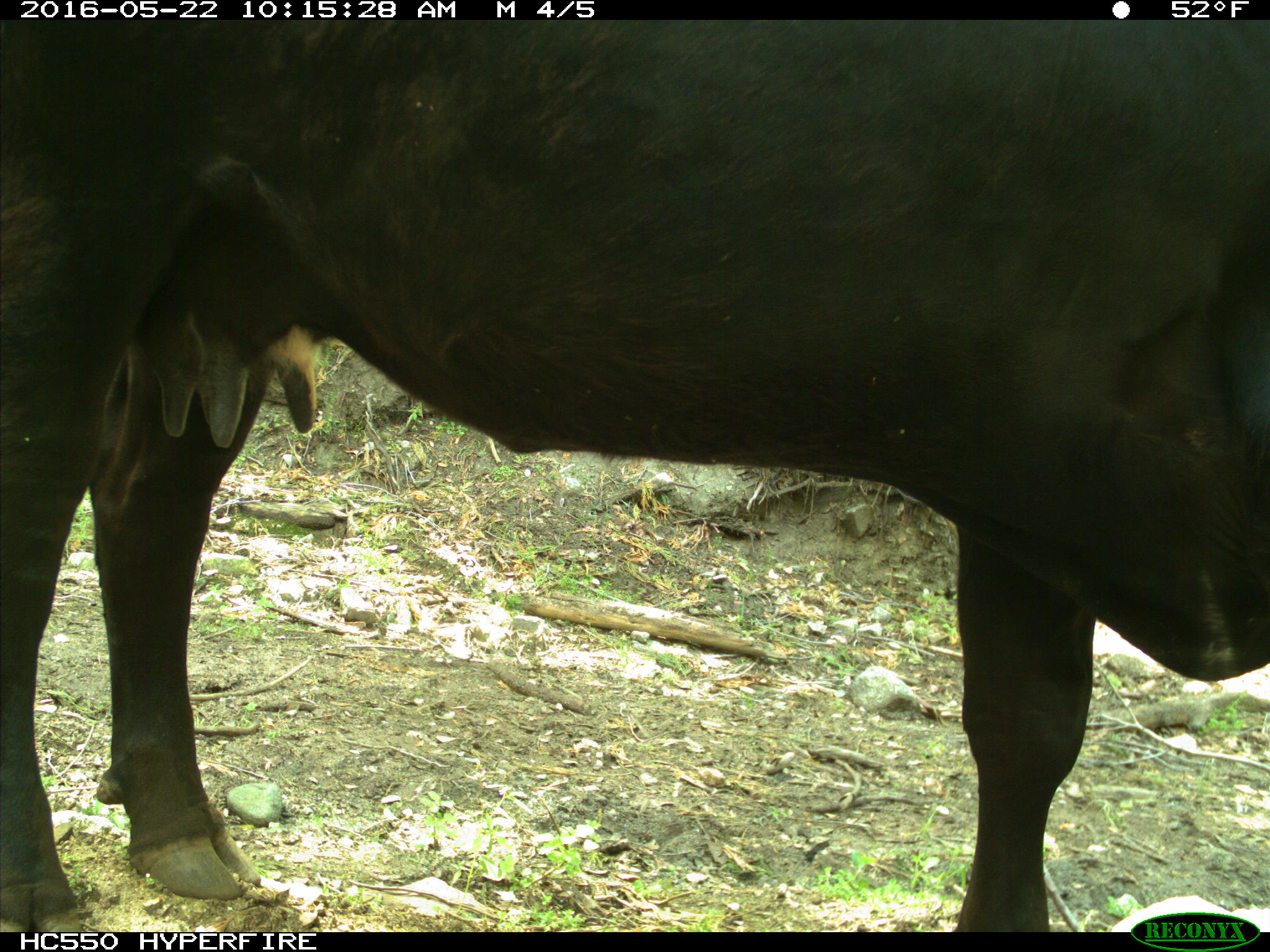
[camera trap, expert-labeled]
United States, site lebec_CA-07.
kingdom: Animalia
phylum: Chordata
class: Mammalia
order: Artiodactyla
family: Bovidae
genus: Bos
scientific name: Bos taurus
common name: domestic cow